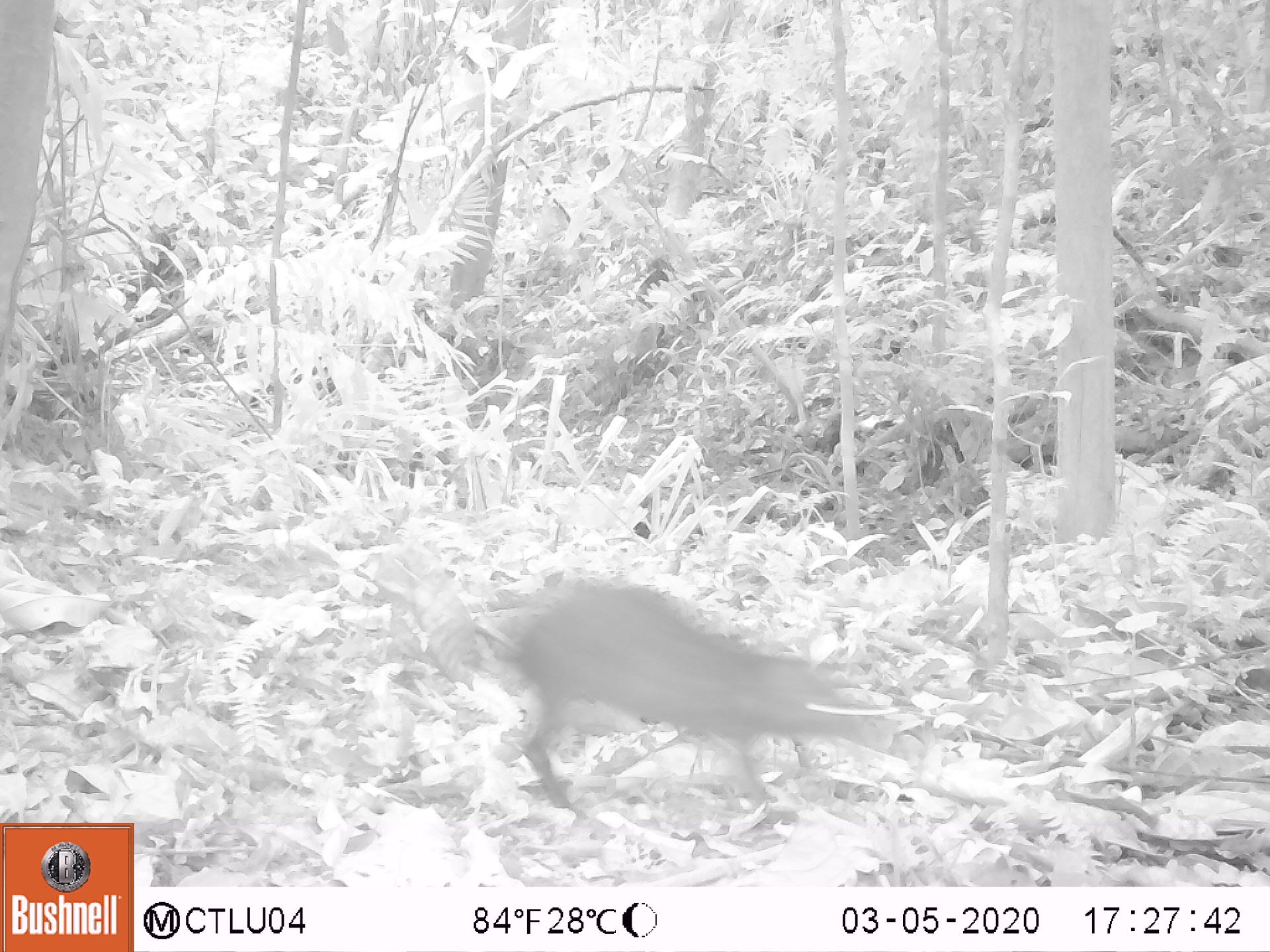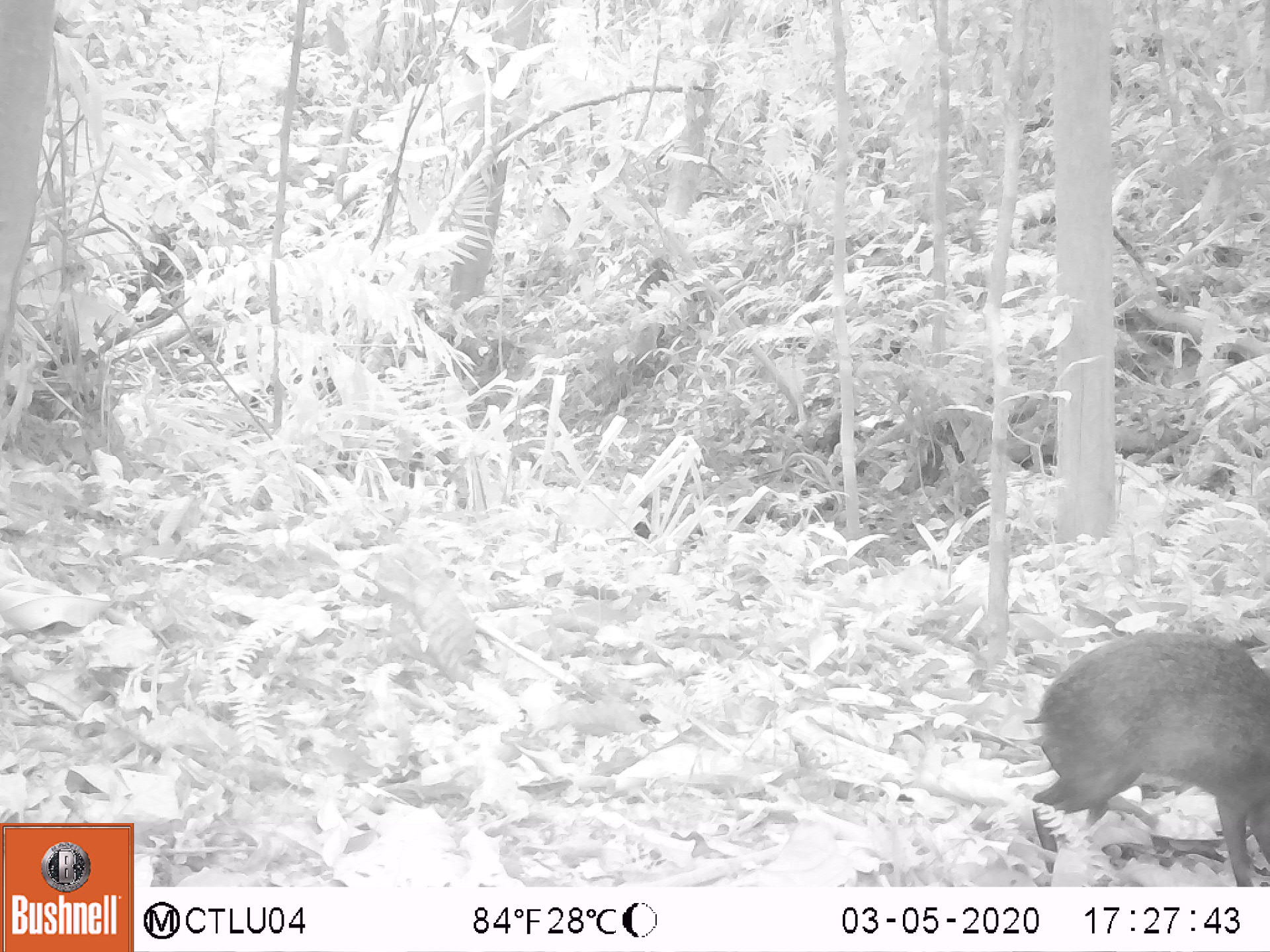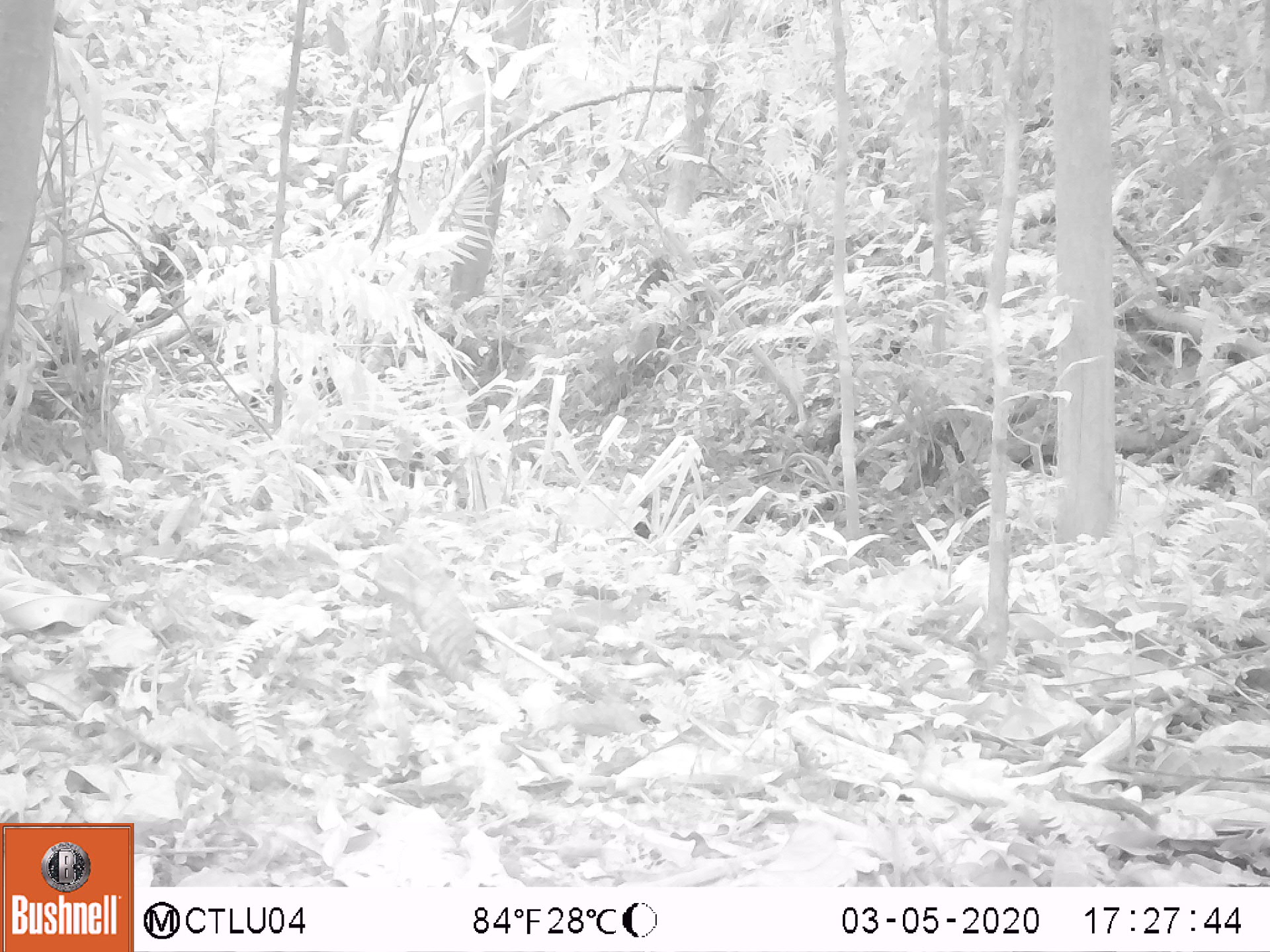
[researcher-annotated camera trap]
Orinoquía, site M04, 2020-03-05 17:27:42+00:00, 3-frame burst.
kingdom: Animalia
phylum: Chordata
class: Mammalia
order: Rodentia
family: Dasyproctidae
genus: Dasyprocta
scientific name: Dasyprocta fuliginosa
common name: black agouti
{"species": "black agouti (Dasyprocta fuliginosa)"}